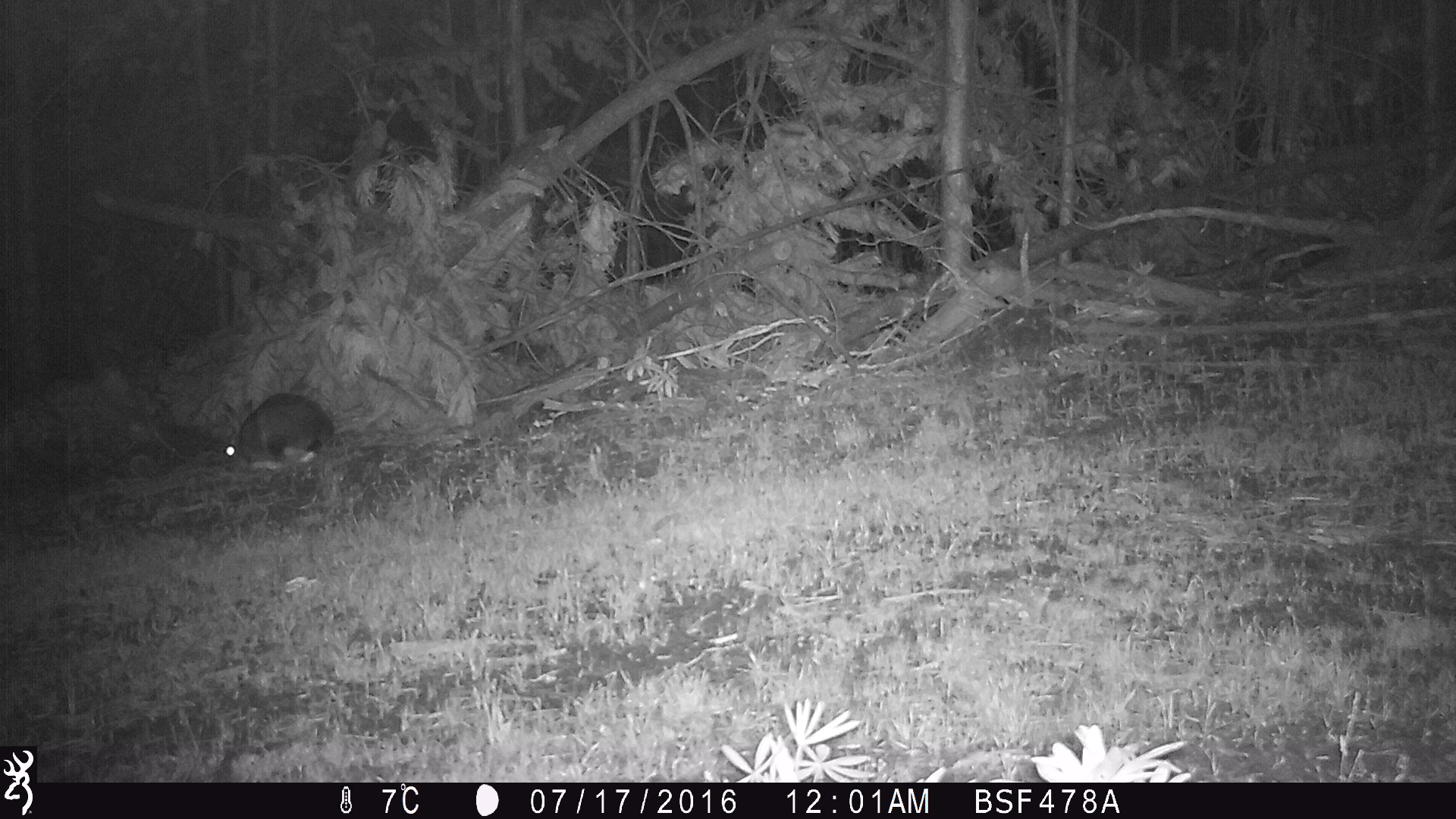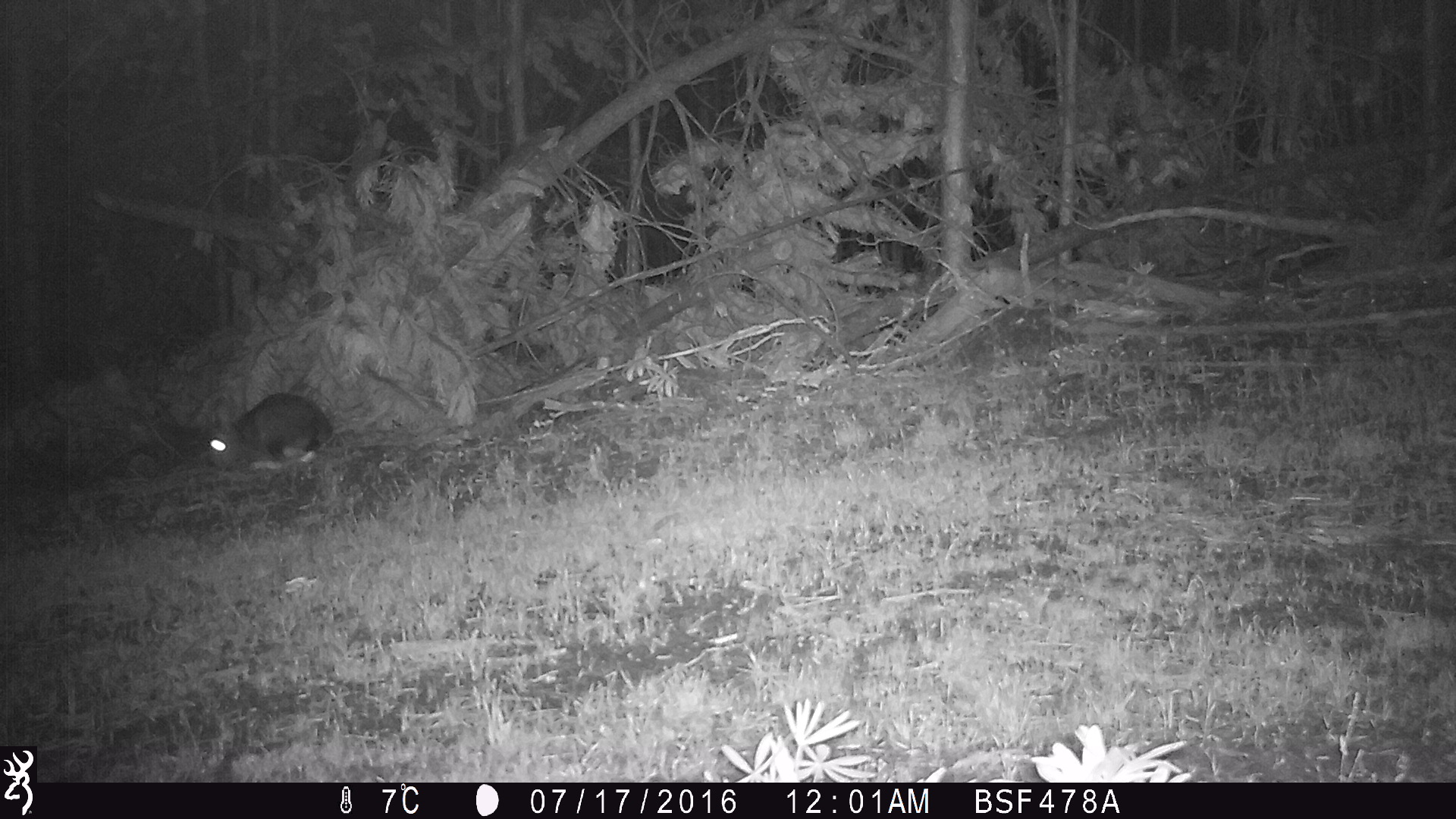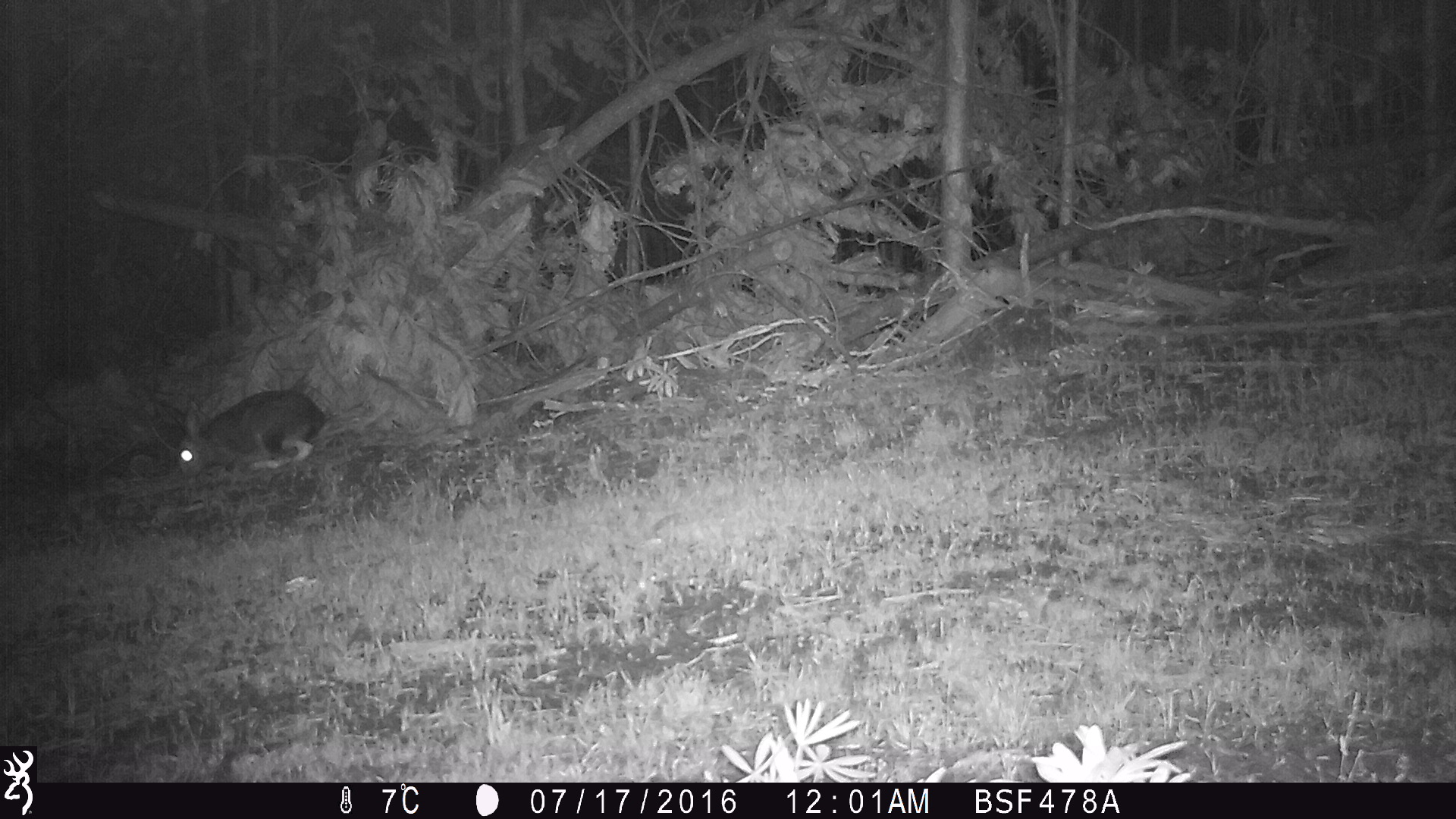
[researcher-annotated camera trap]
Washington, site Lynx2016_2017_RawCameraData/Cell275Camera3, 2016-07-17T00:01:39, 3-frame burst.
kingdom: Animalia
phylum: Chordata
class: Mammalia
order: Lagomorpha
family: Leporidae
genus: Lepus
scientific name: Lepus americanus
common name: snowshoe hare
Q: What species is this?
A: Lepus americanus (snowshoe hare).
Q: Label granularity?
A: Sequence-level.